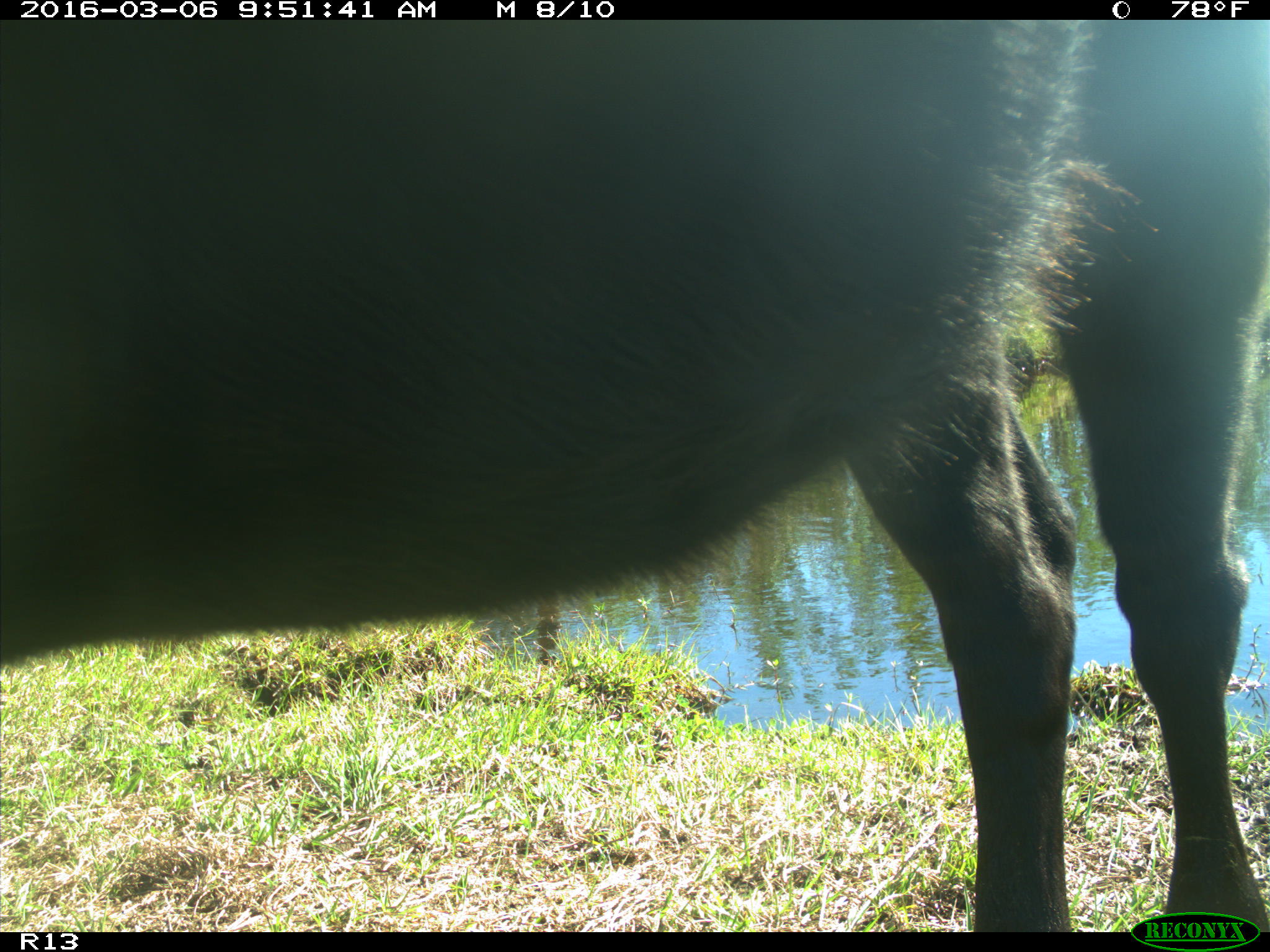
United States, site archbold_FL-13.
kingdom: Animalia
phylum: Chordata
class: Mammalia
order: Artiodactyla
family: Bovidae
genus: Bos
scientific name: Bos taurus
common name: domestic cow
Bos taurus (domestic cow).